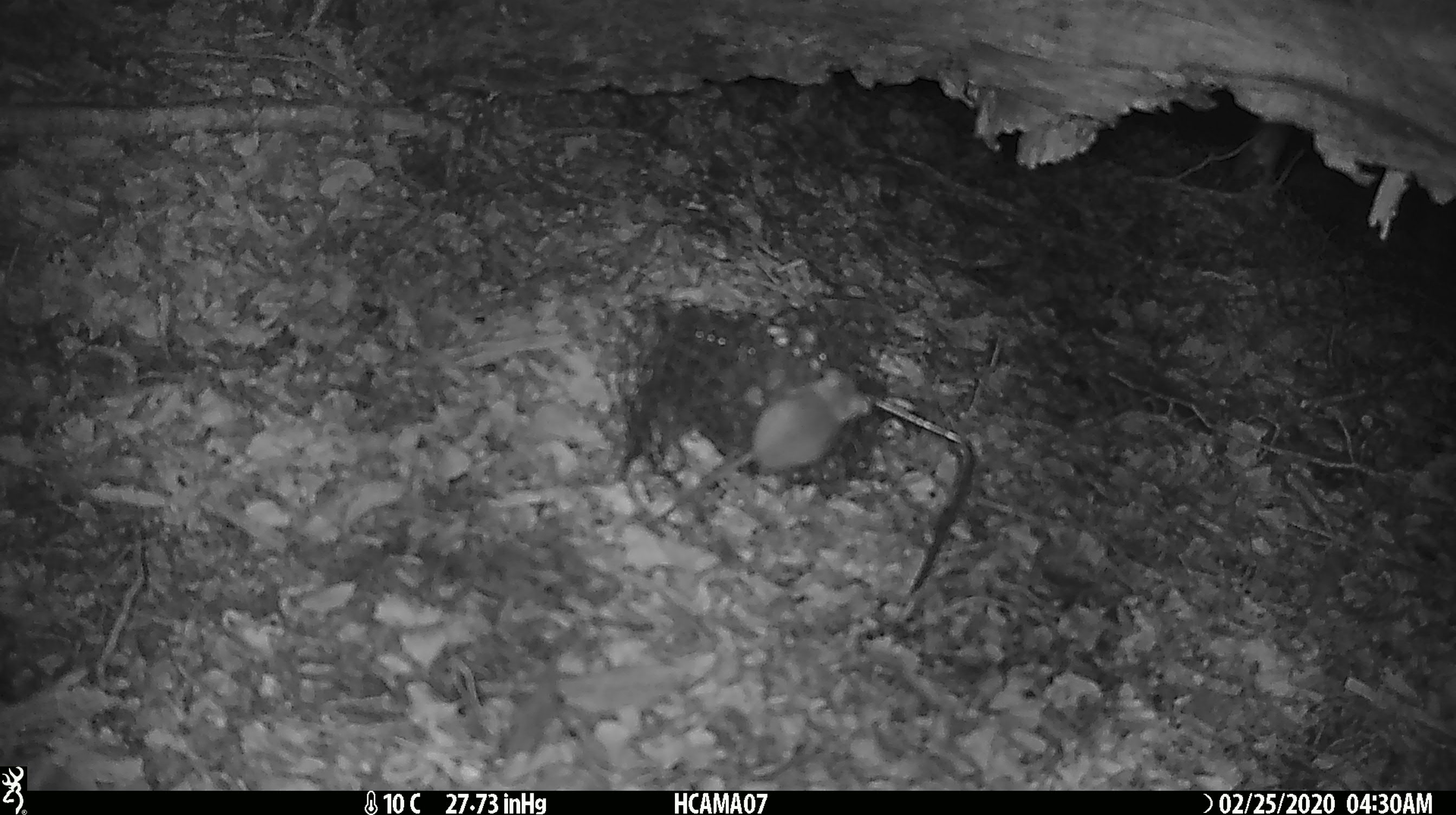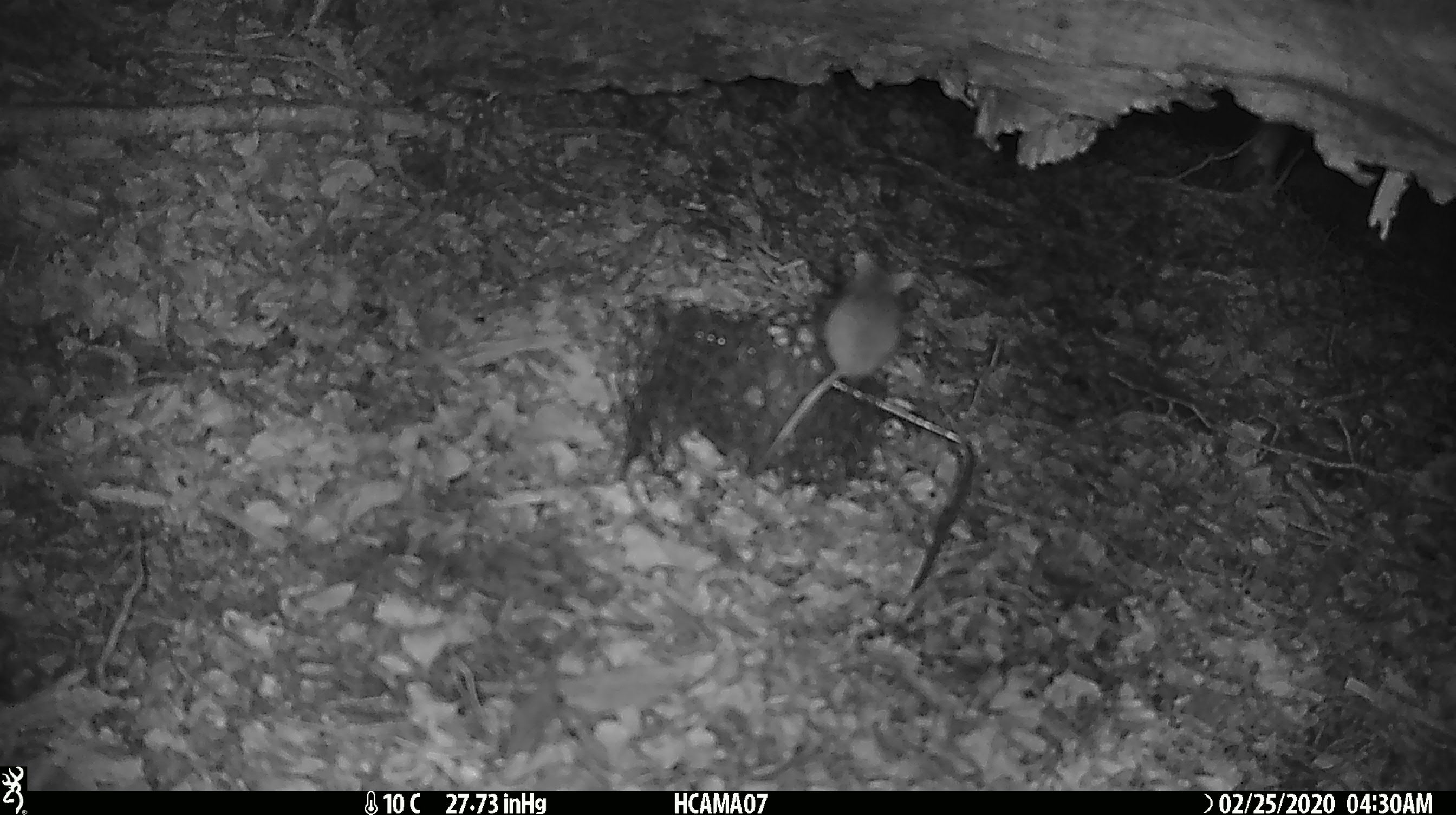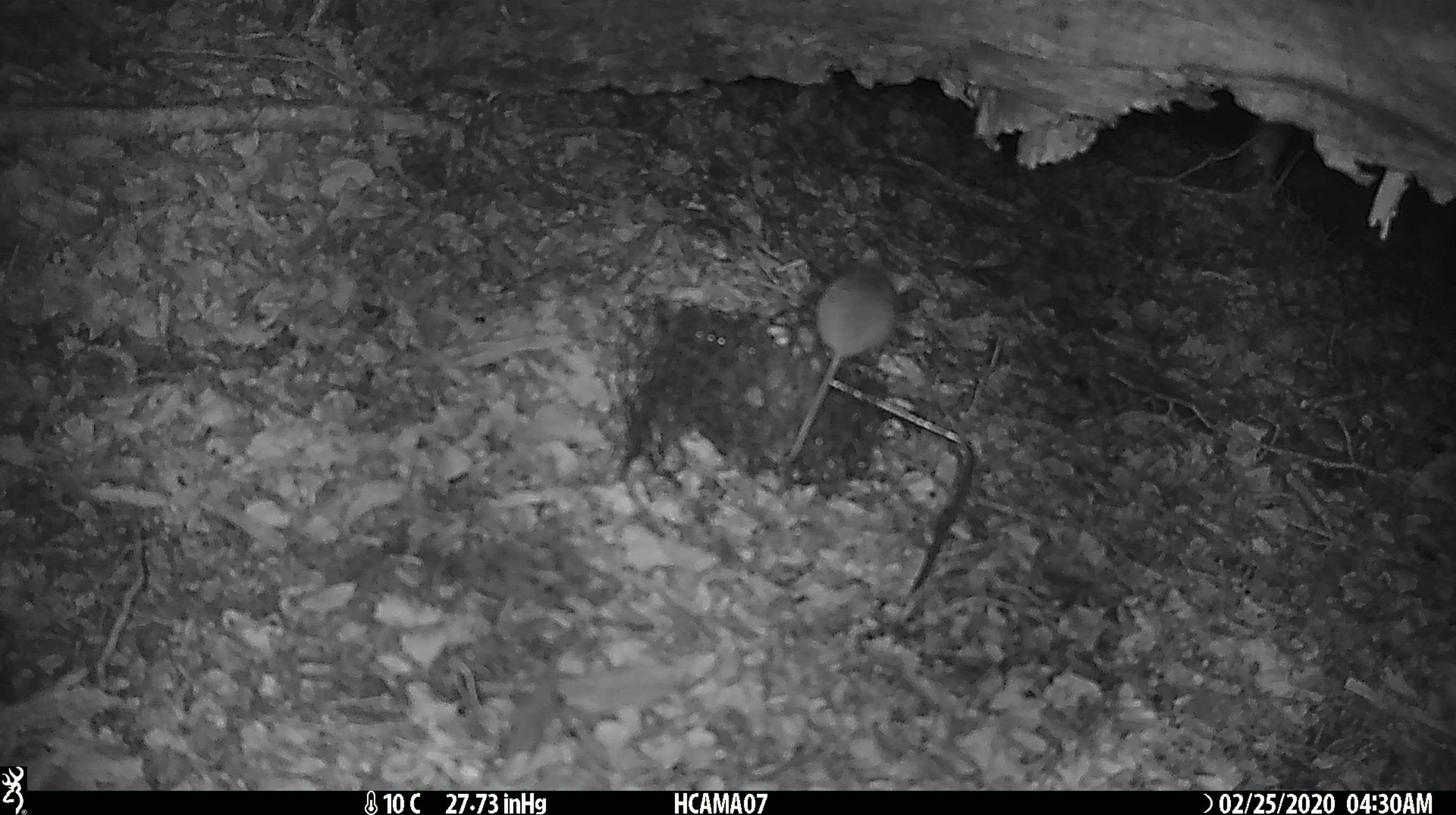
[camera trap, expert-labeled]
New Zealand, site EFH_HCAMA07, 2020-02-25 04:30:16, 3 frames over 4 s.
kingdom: Animalia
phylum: Chordata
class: Mammalia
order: Rodentia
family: Muridae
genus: Mus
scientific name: Mus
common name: mouse